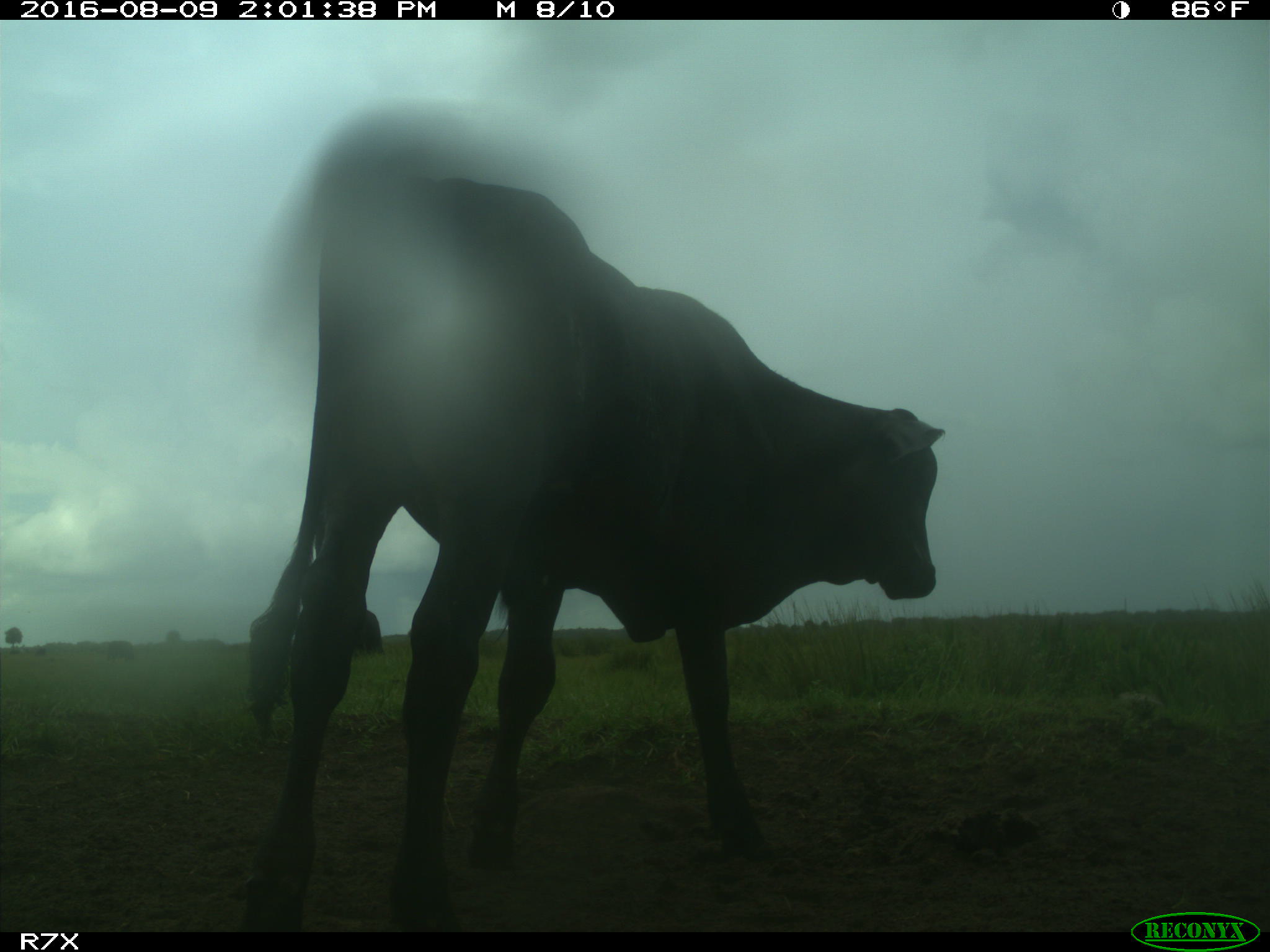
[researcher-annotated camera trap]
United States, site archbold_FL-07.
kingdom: Animalia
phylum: Chordata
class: Mammalia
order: Artiodactyla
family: Bovidae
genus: Bos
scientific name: Bos taurus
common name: domestic cow